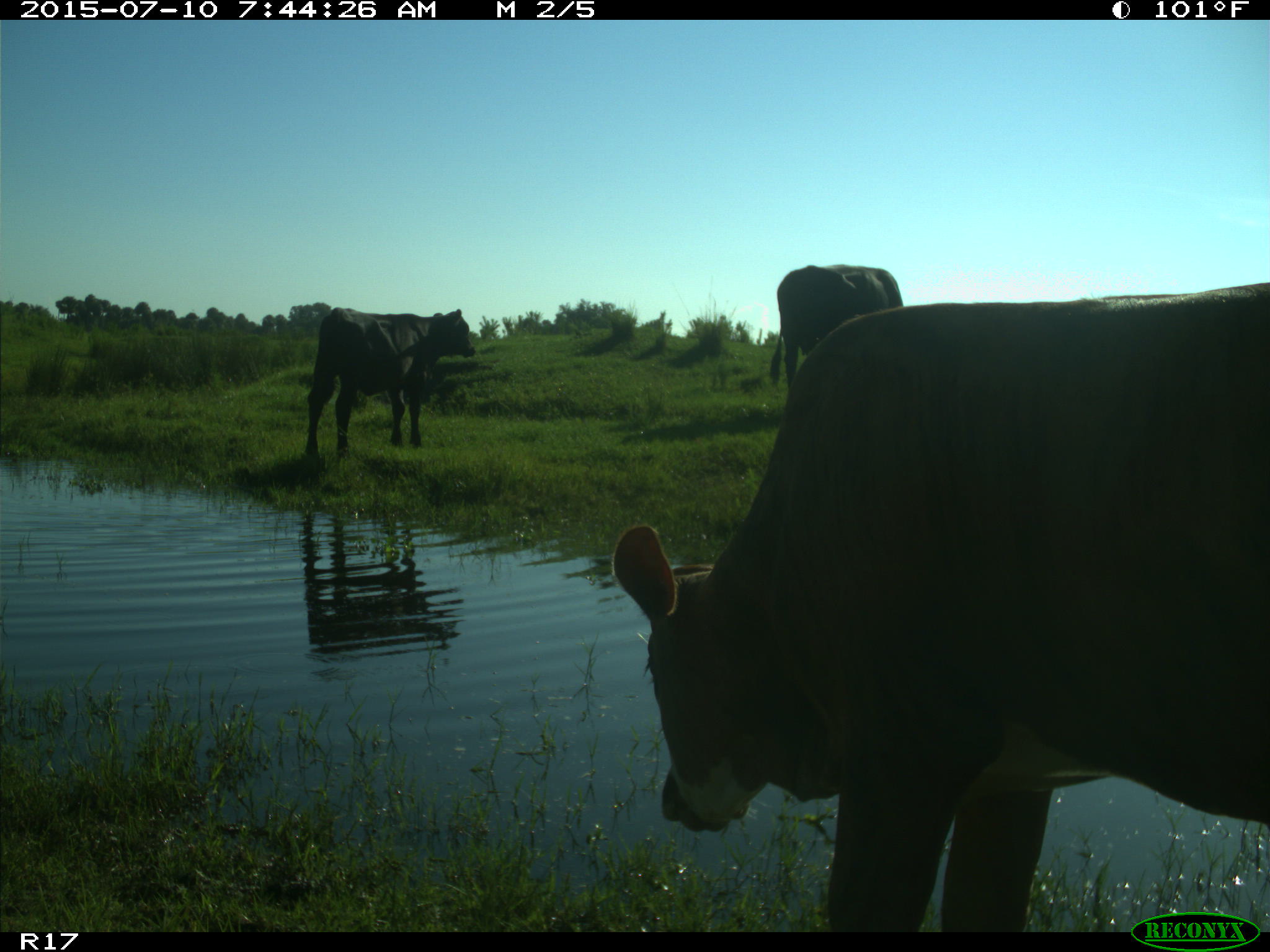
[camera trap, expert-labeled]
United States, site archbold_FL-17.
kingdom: Animalia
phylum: Chordata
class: Mammalia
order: Artiodactyla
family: Bovidae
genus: Bos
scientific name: Bos taurus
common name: domestic cow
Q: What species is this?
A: Bos taurus (domestic cow).